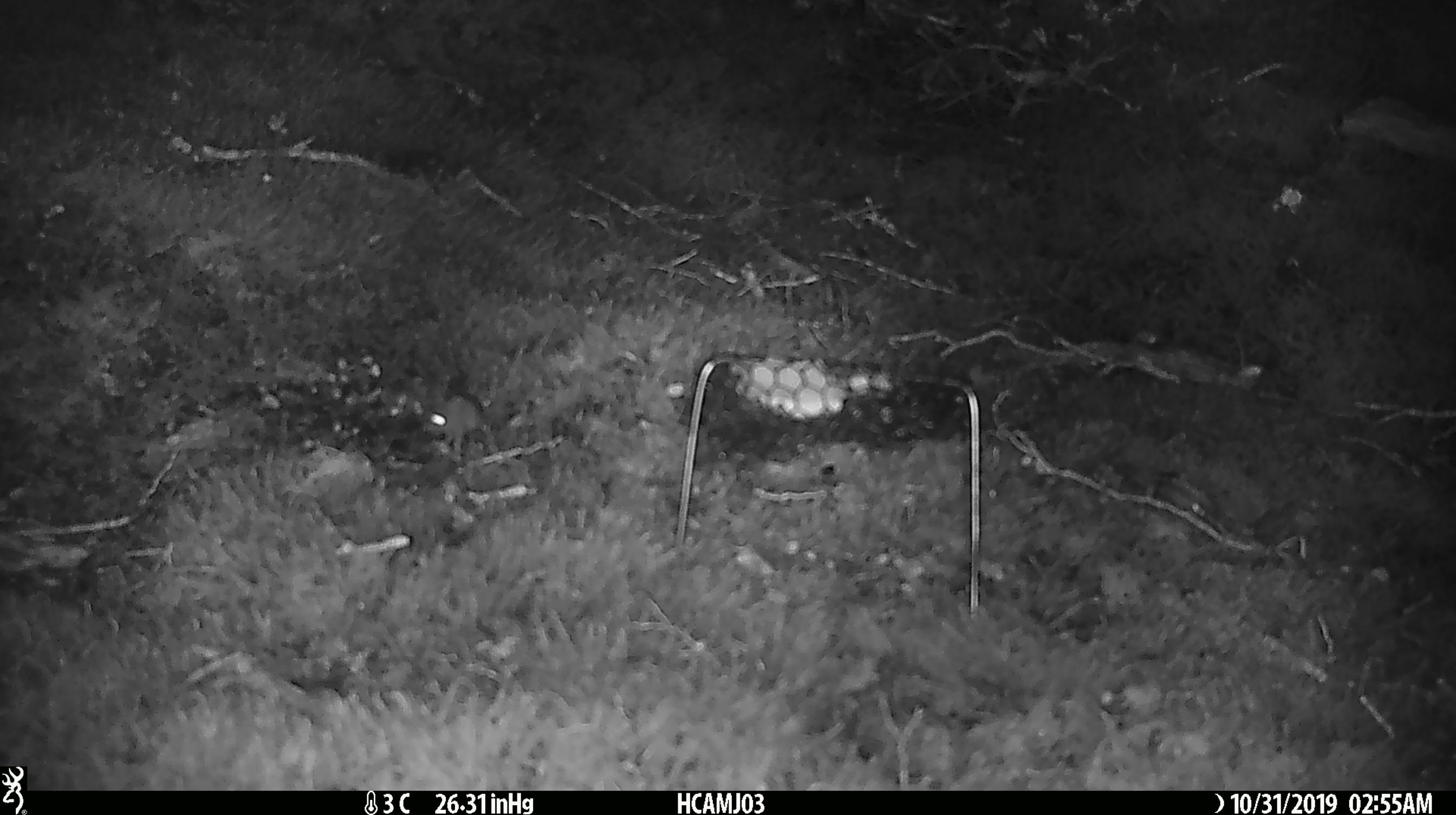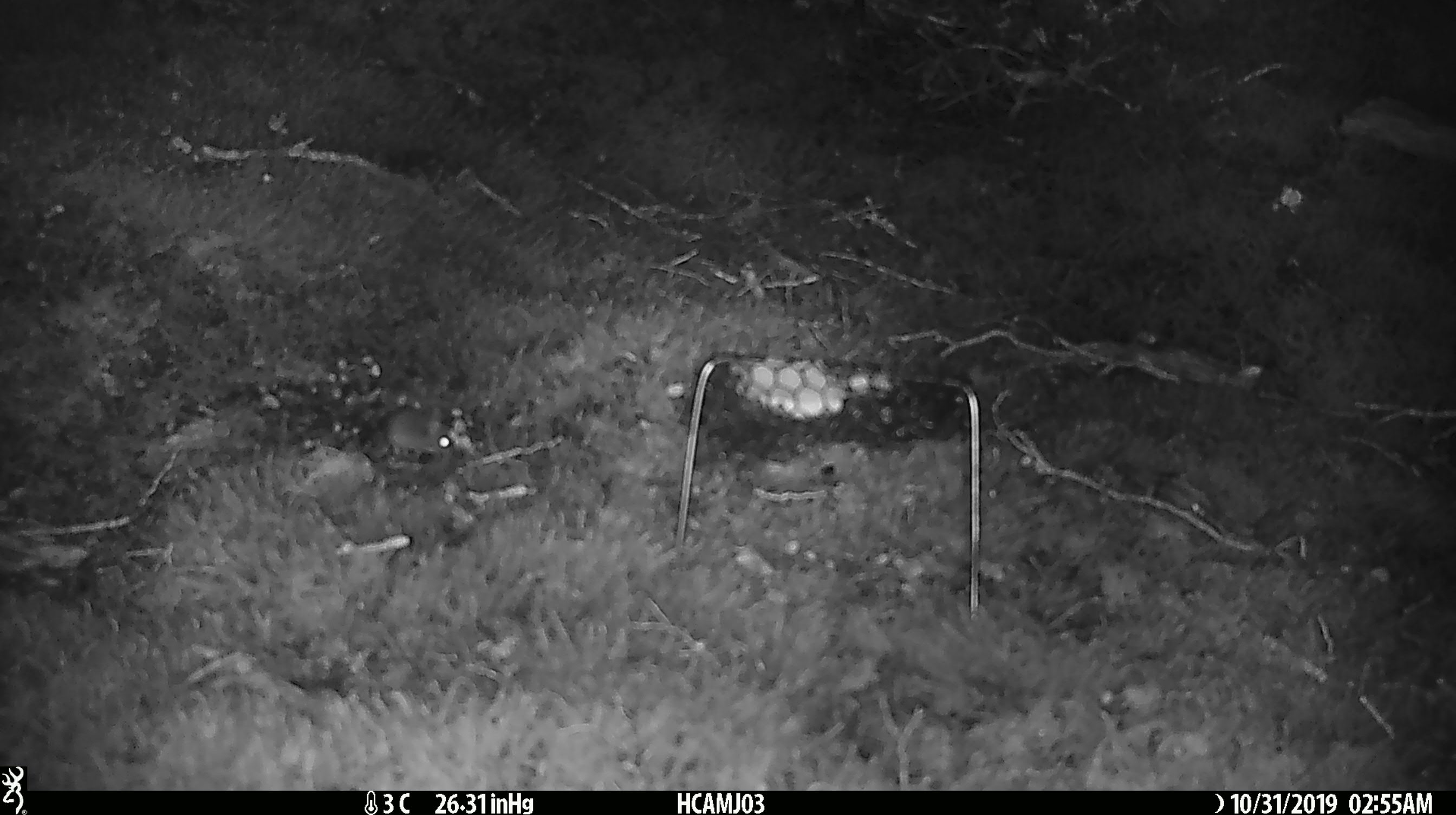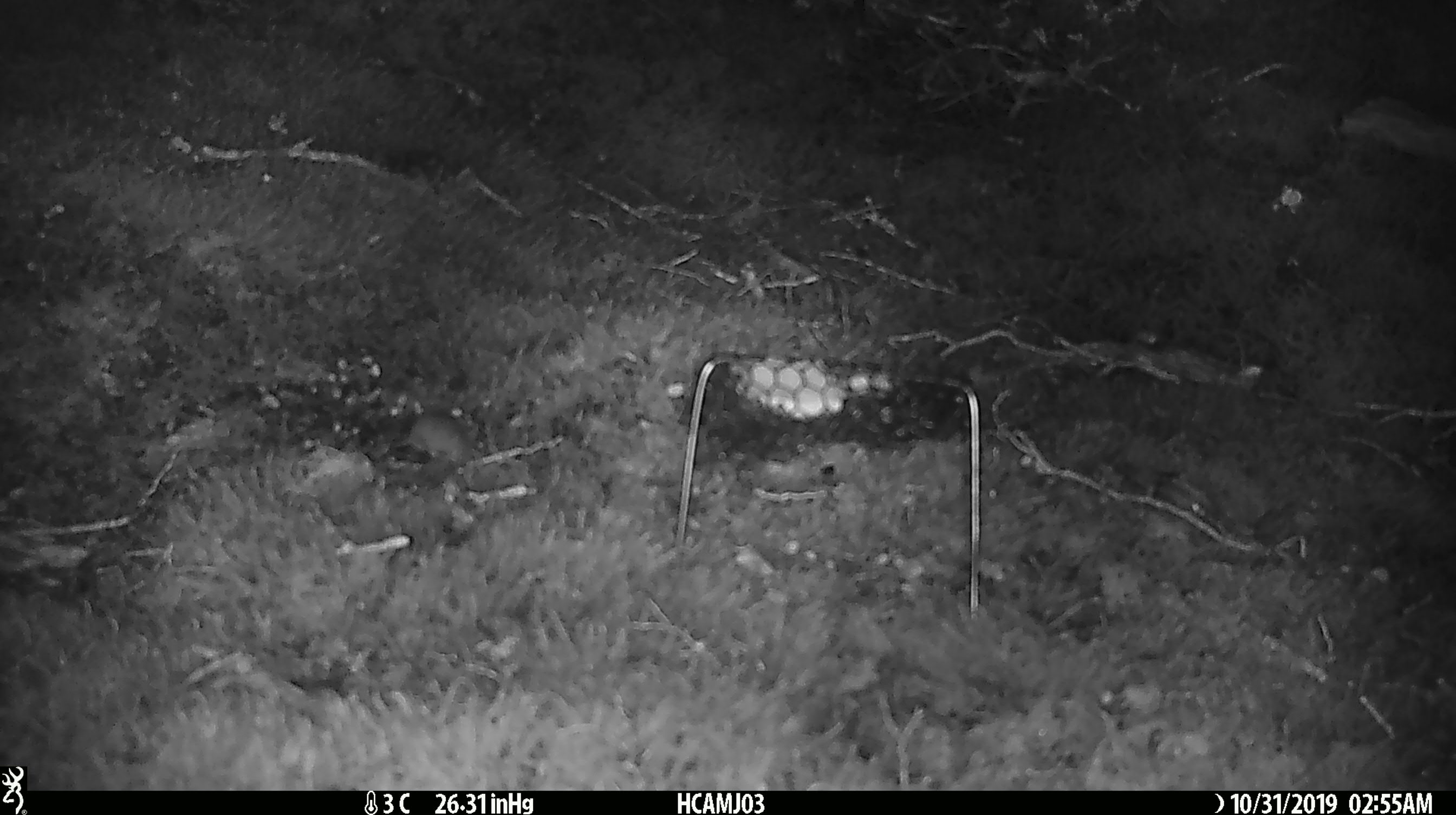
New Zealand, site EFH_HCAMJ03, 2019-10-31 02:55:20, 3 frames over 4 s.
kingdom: Animalia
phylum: Chordata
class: Mammalia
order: Rodentia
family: Muridae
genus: Mus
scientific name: Mus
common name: mouse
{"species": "mouse (Mus)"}